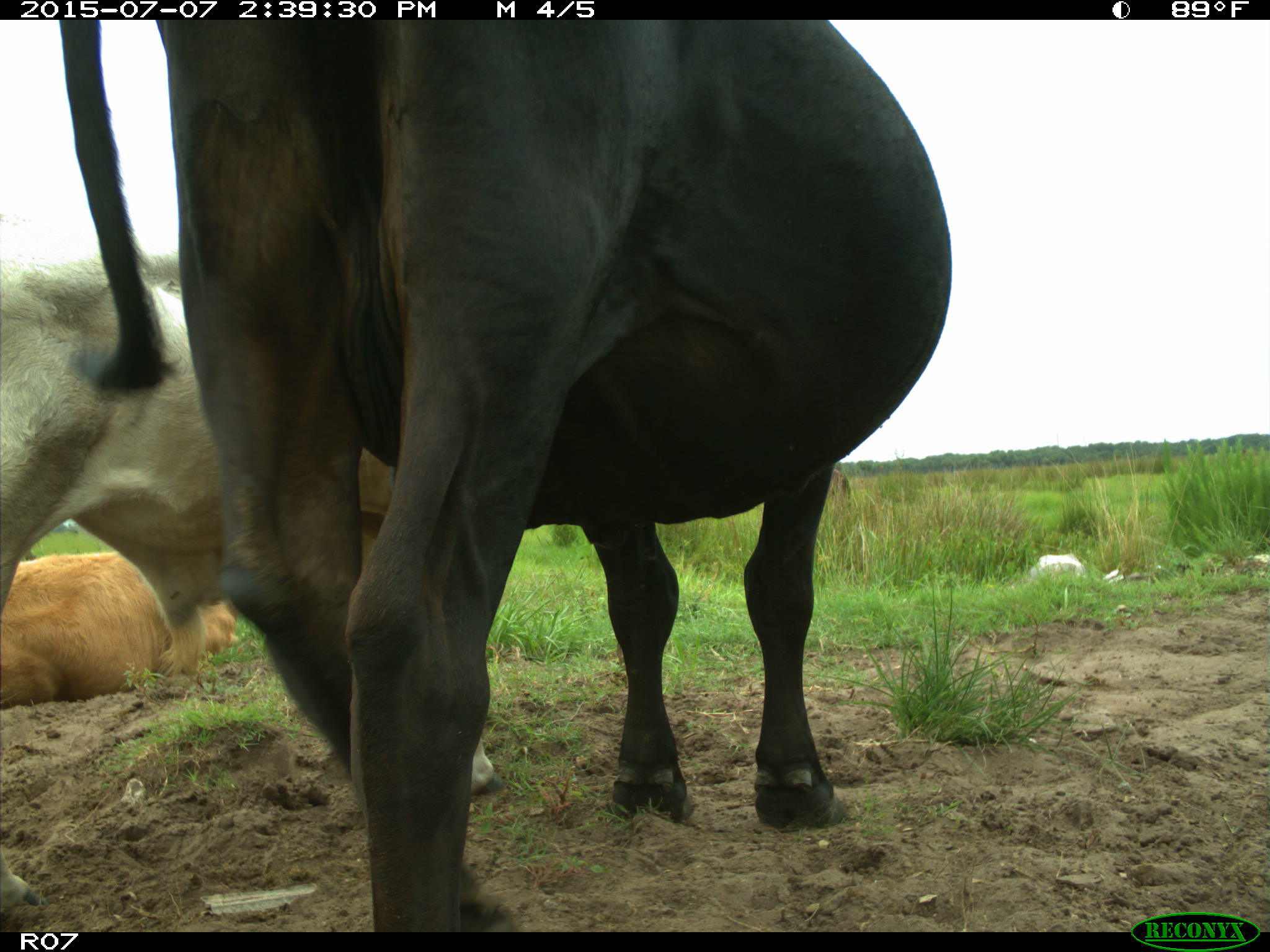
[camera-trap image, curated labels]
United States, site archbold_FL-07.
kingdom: Animalia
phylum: Chordata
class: Mammalia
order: Artiodactyla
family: Bovidae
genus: Bos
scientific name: Bos taurus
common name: domestic cow